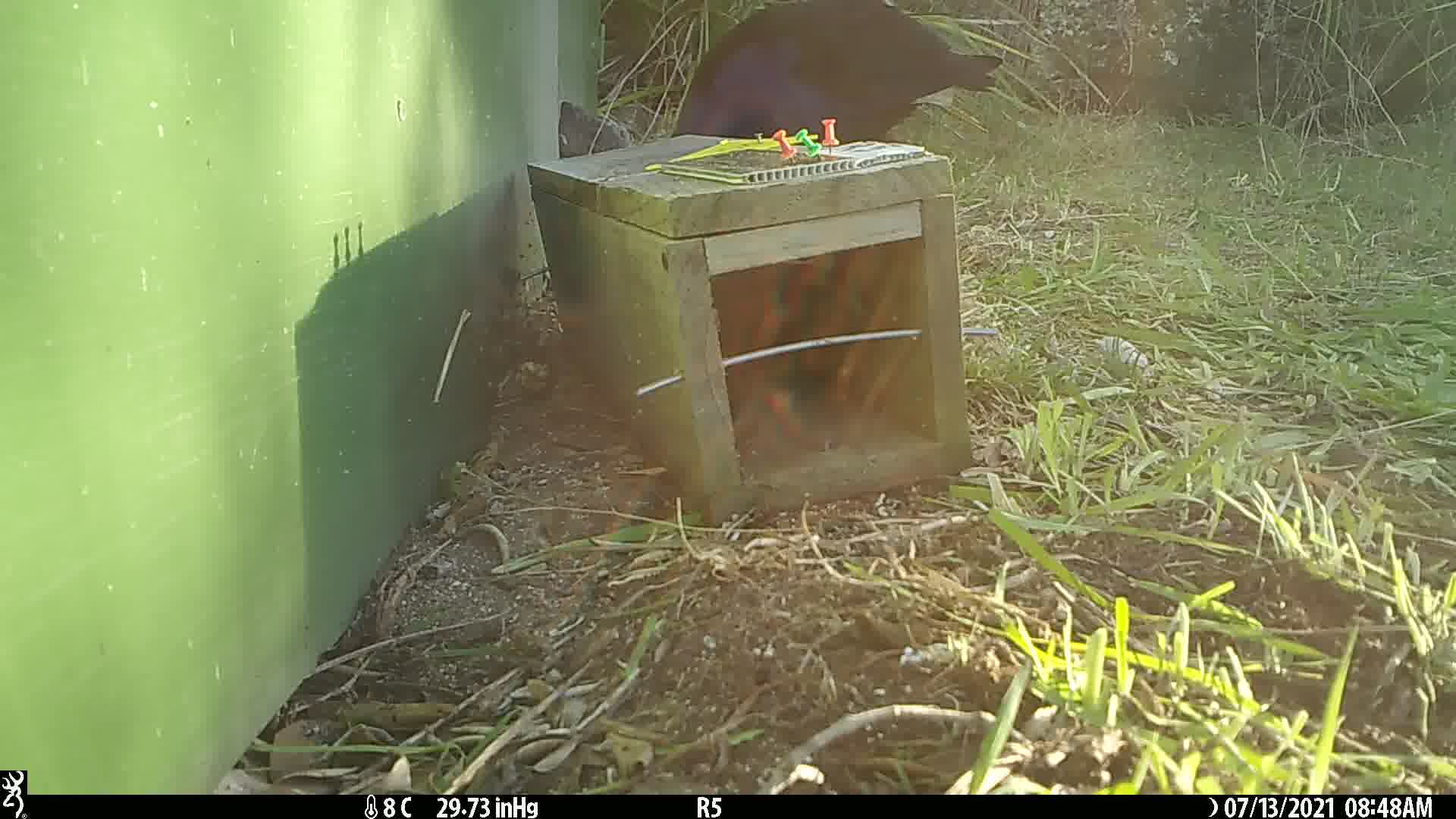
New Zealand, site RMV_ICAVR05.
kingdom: Animalia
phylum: Chordata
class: Aves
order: Gruiformes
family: Rallidae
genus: Porphyrio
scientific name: Porphyrio melanotus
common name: australasian swamphen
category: pukeko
Pukeko (australasian swamphen) (Porphyrio melanotus).